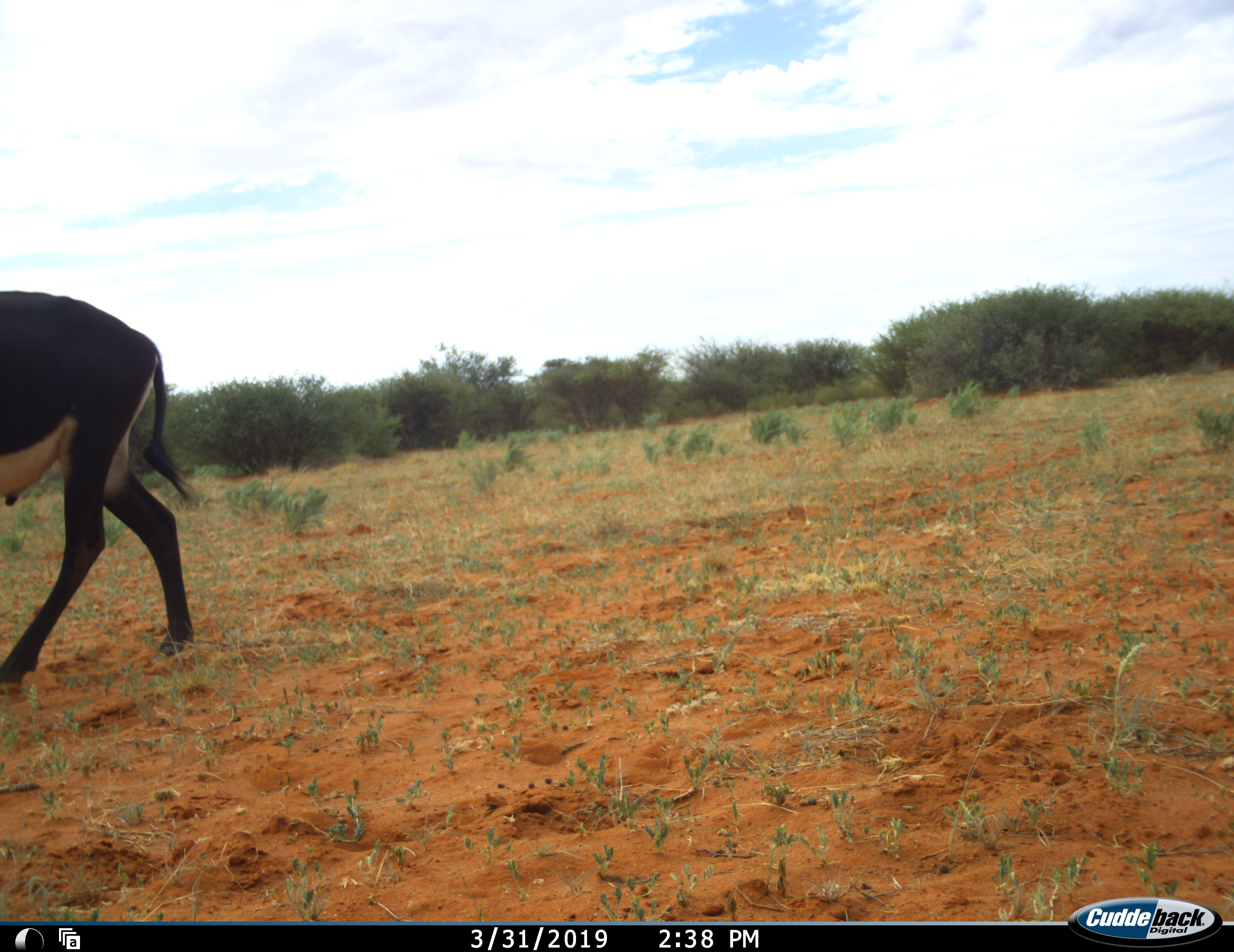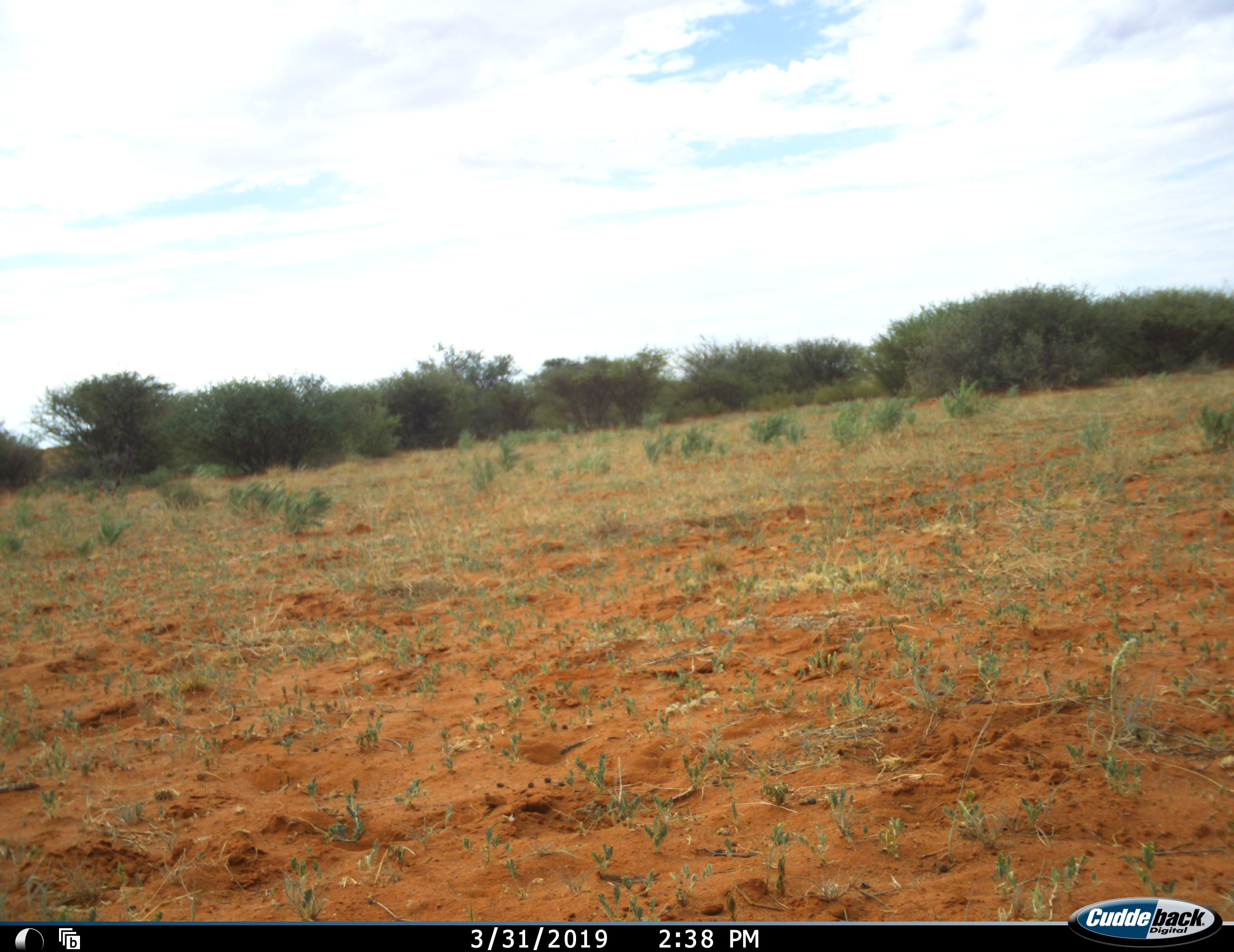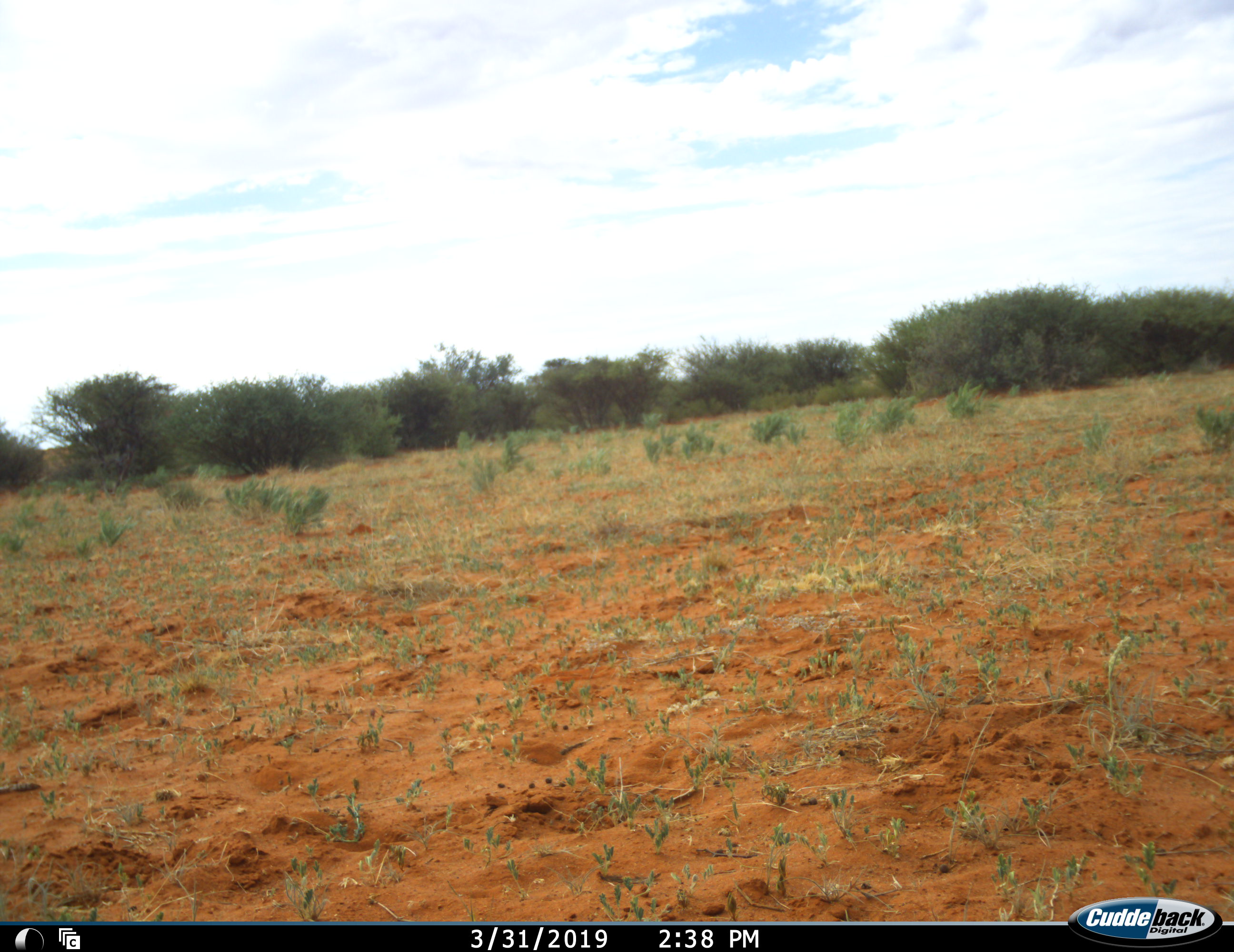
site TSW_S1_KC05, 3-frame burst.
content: unidentified animal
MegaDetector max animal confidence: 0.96